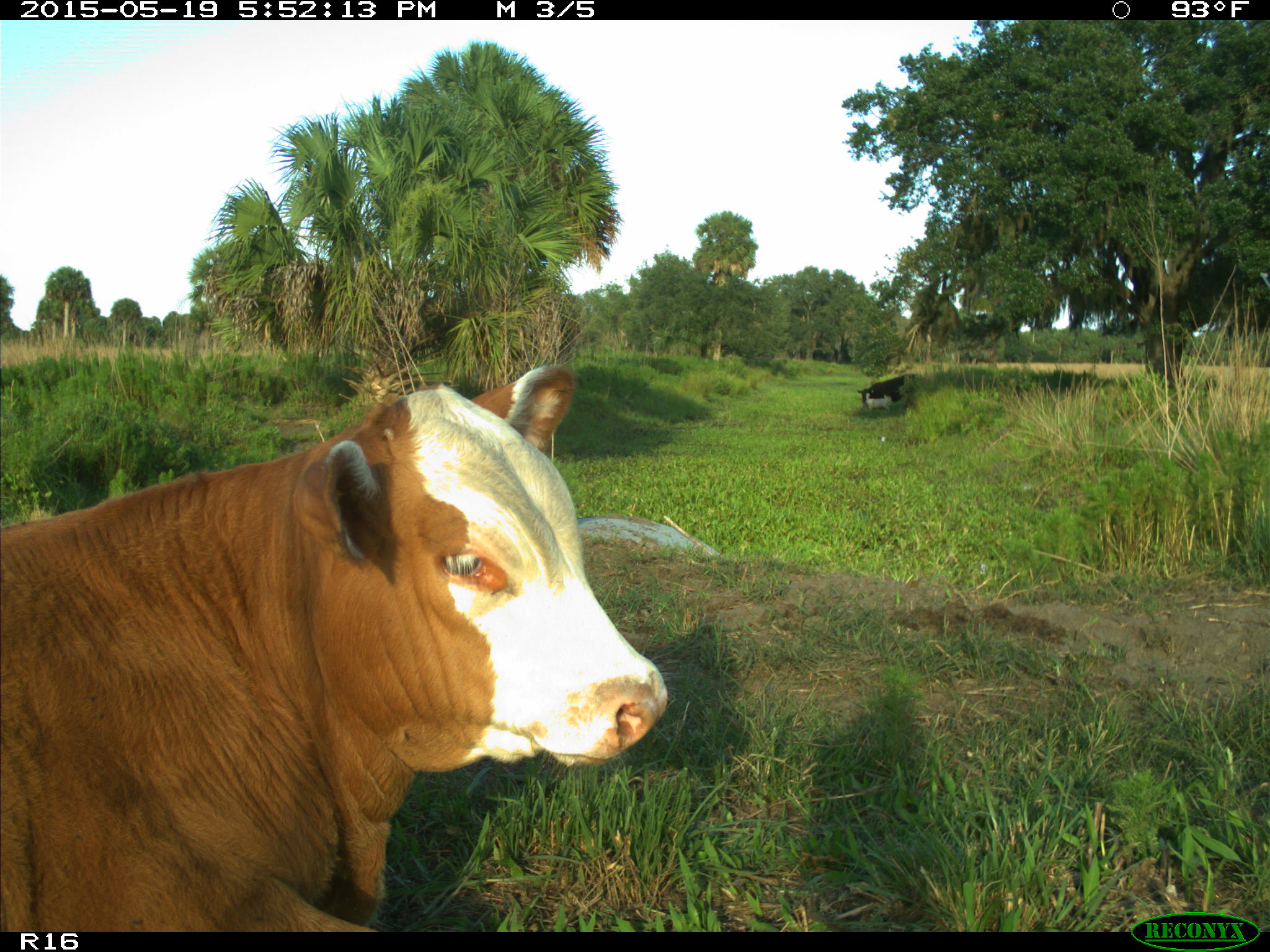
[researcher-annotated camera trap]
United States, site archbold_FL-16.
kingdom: Animalia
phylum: Chordata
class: Mammalia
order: Artiodactyla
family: Bovidae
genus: Bos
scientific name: Bos taurus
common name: domestic cow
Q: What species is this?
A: Bos taurus (domestic cow).